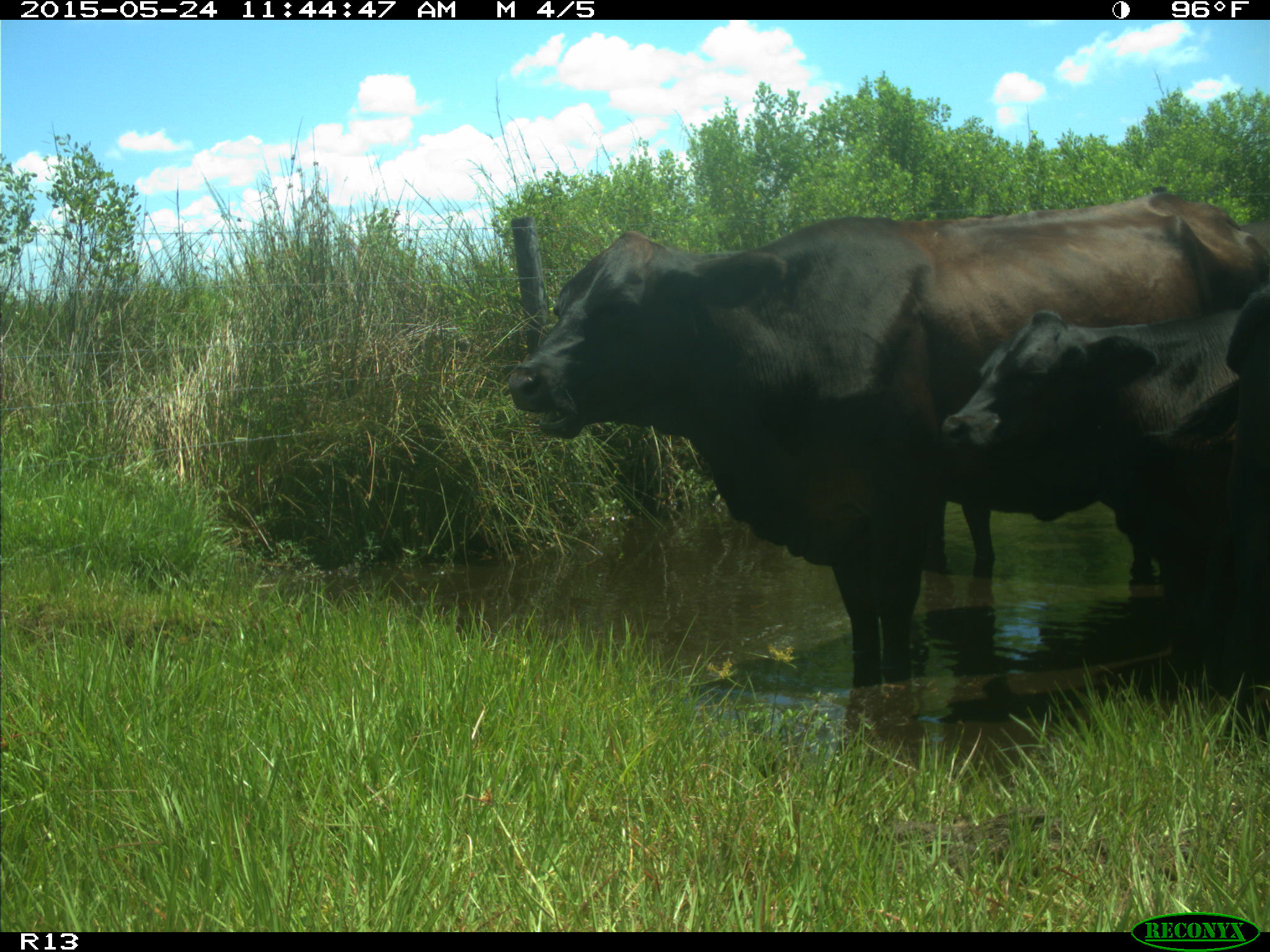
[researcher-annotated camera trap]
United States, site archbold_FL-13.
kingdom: Animalia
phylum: Chordata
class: Mammalia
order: Artiodactyla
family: Bovidae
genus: Bos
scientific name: Bos taurus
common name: domestic cow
Bos taurus (domestic cow).